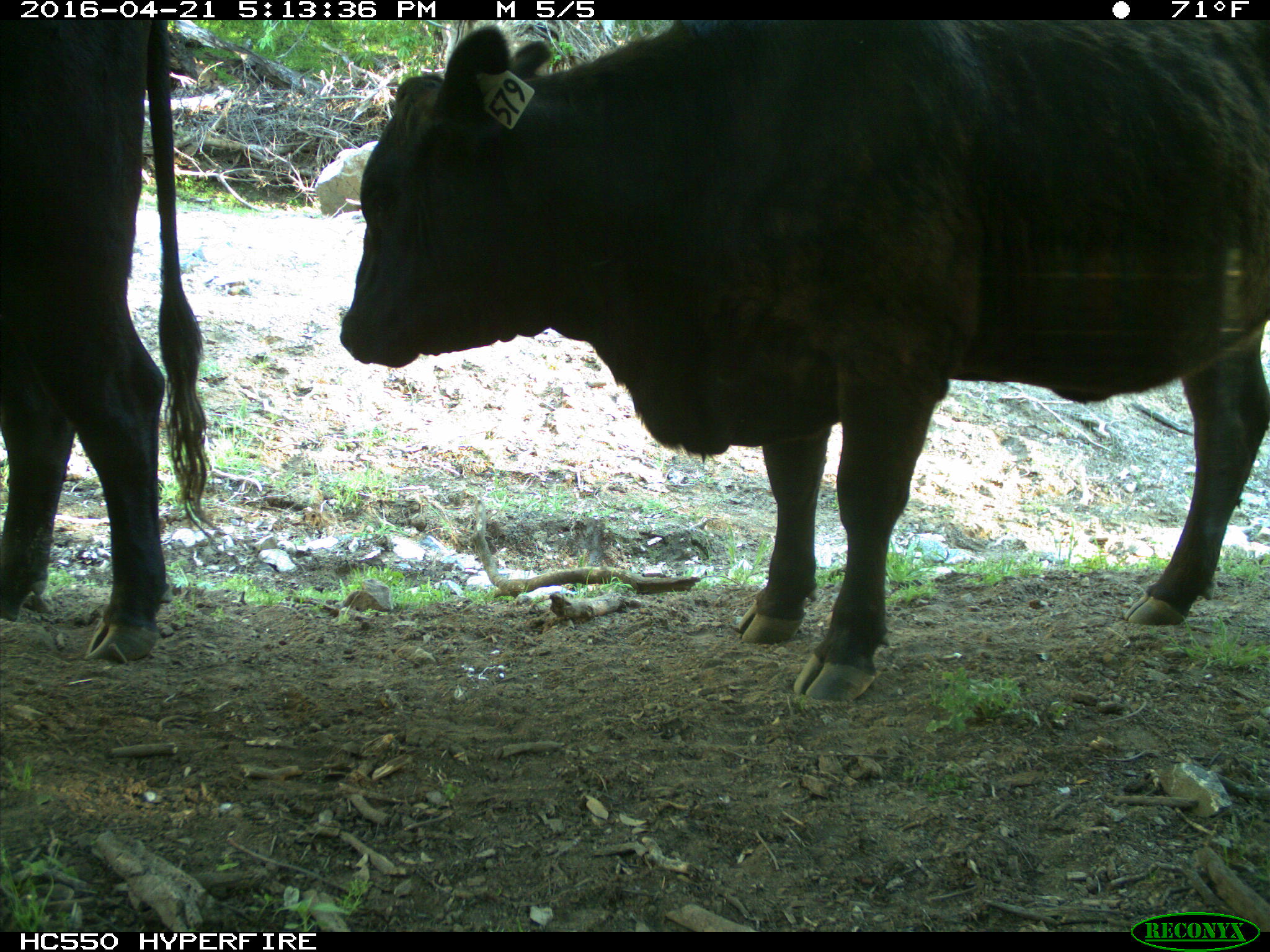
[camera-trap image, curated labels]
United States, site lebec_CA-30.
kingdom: Animalia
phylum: Chordata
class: Mammalia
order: Artiodactyla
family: Bovidae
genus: Bos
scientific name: Bos taurus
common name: domestic cow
Bos taurus (domestic cow).